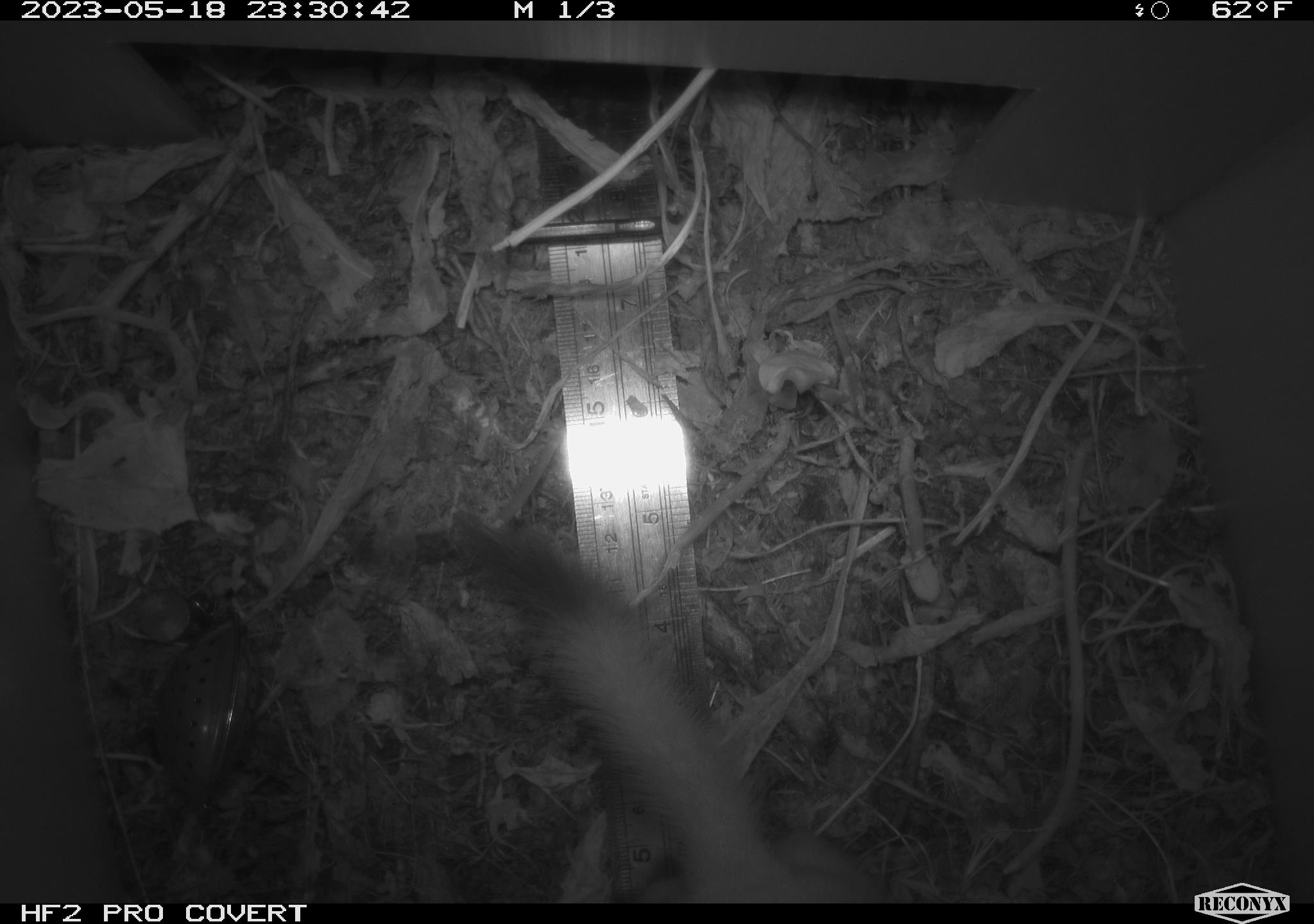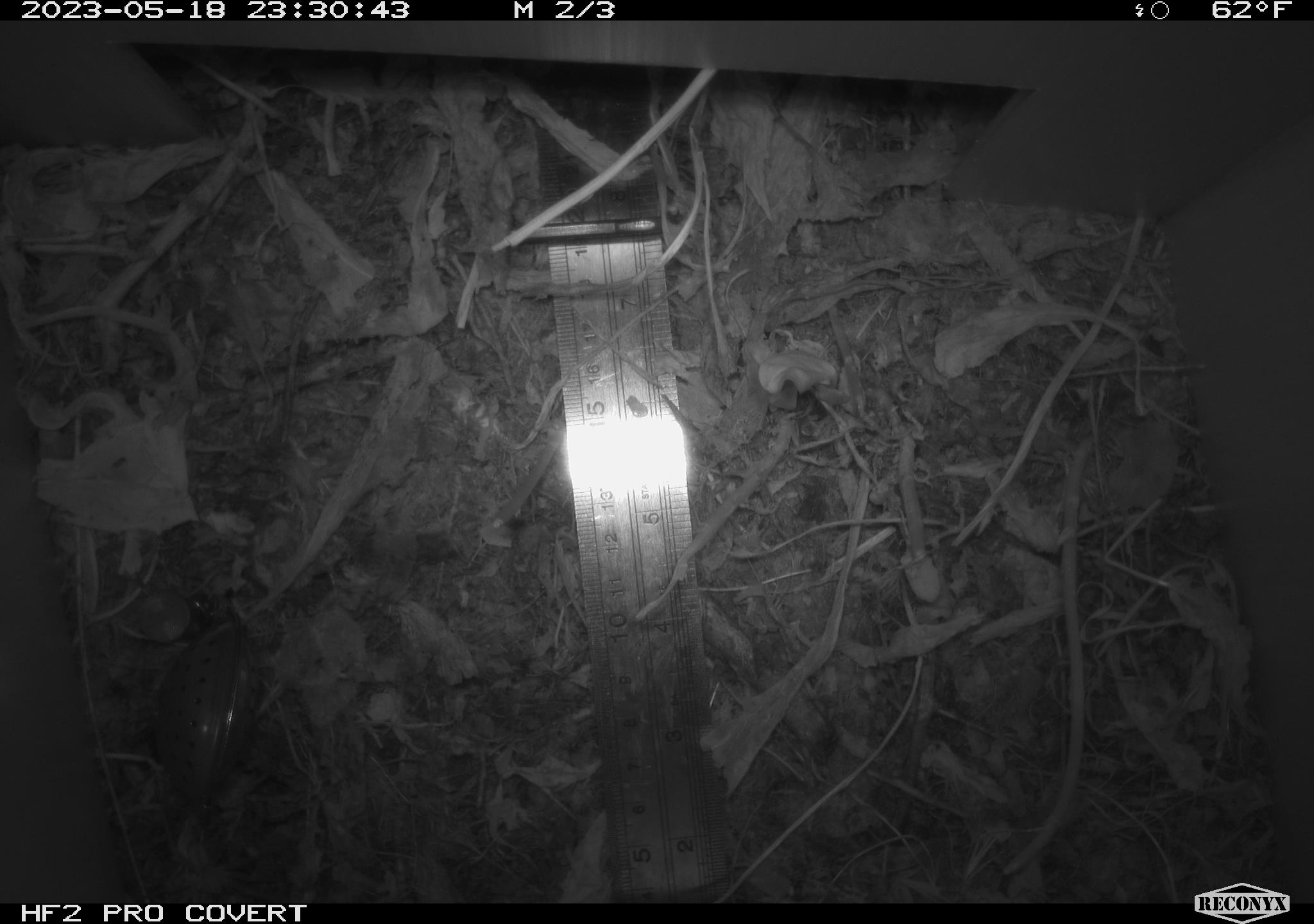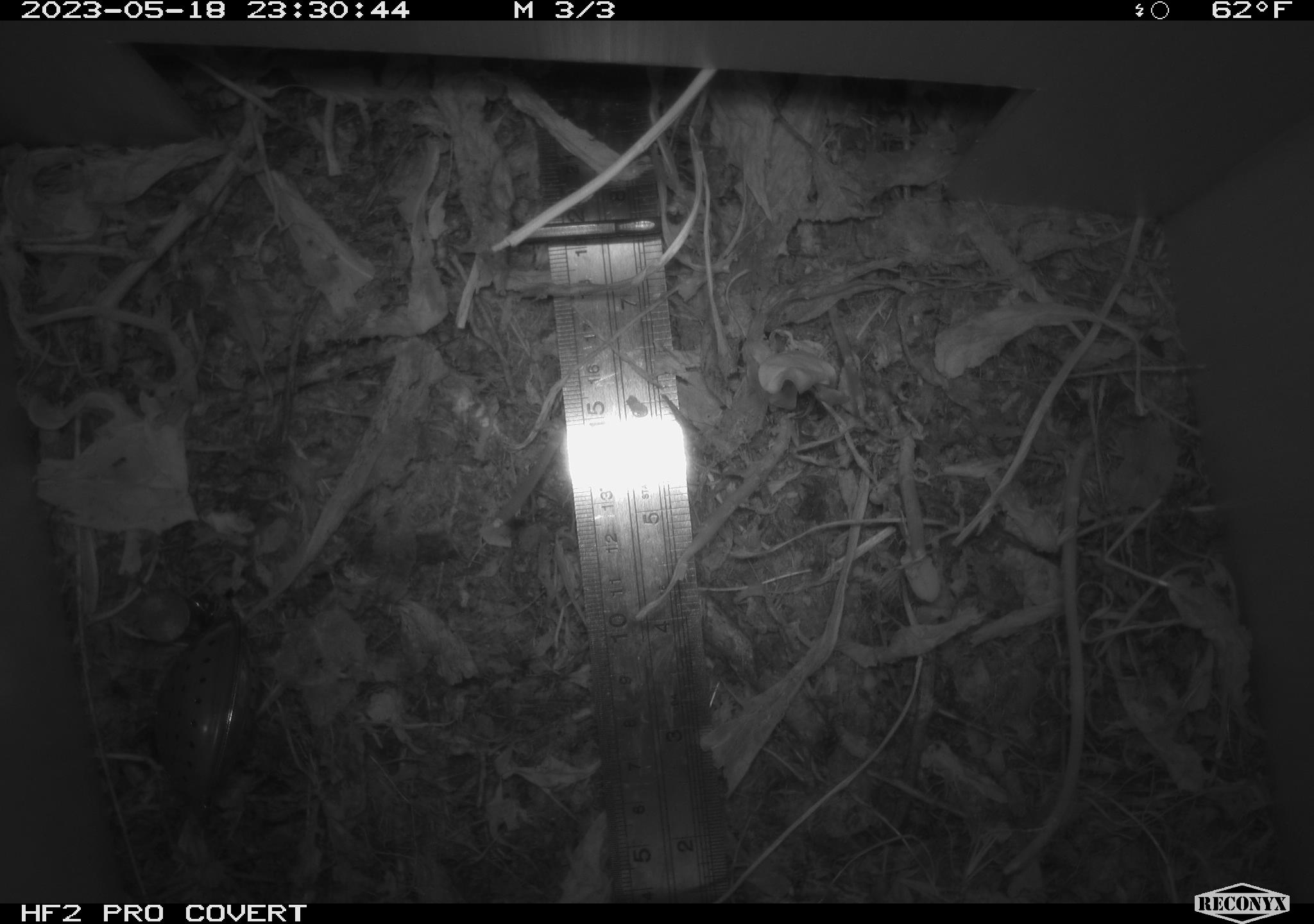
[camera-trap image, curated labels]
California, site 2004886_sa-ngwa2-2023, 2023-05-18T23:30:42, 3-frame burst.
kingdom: Animalia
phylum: Chordata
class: Mammalia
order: Carnivora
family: Mustelidae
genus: Neogale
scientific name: Neogale frenata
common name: long-tailed weasel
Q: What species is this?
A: Long-tailed weasel (Neogale frenata).